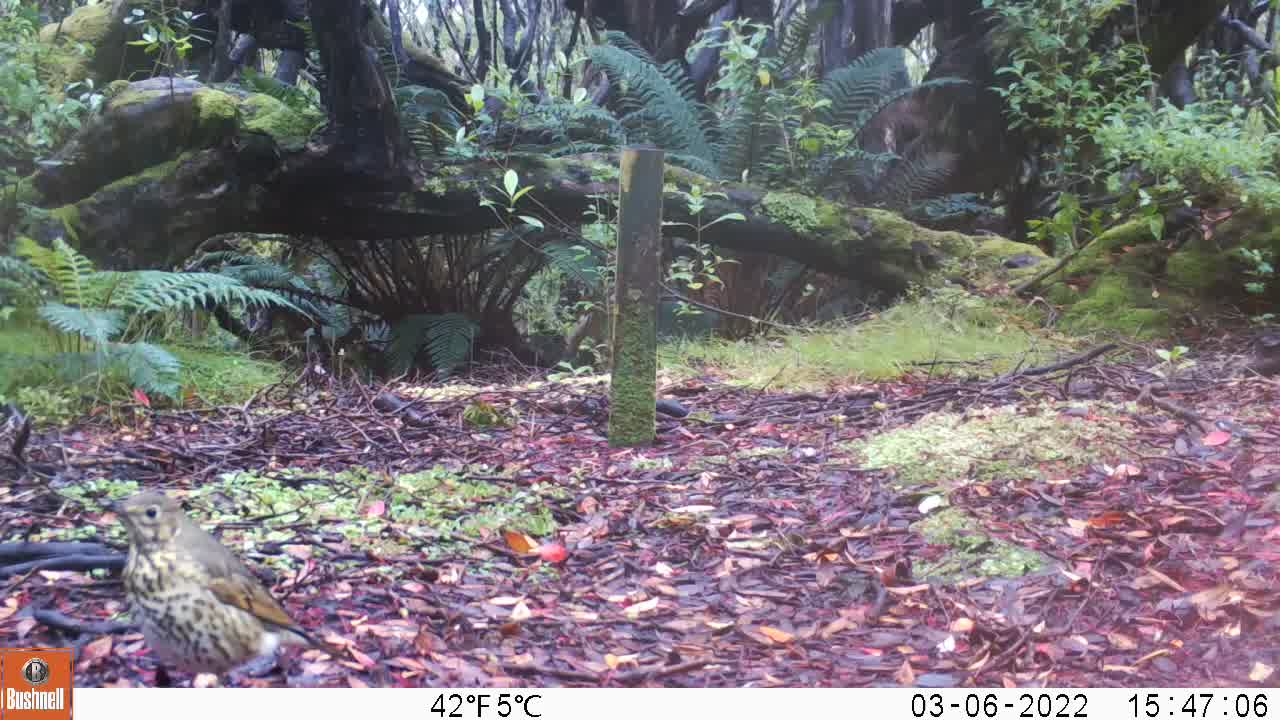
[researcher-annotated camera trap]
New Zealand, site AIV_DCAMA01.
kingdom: Animalia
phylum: Chordata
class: Aves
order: Passeriformes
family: Turdidae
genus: Turdus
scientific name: Turdus philomelos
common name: song thrush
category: thrush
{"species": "thrush (song thrush) (Turdus philomelos)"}